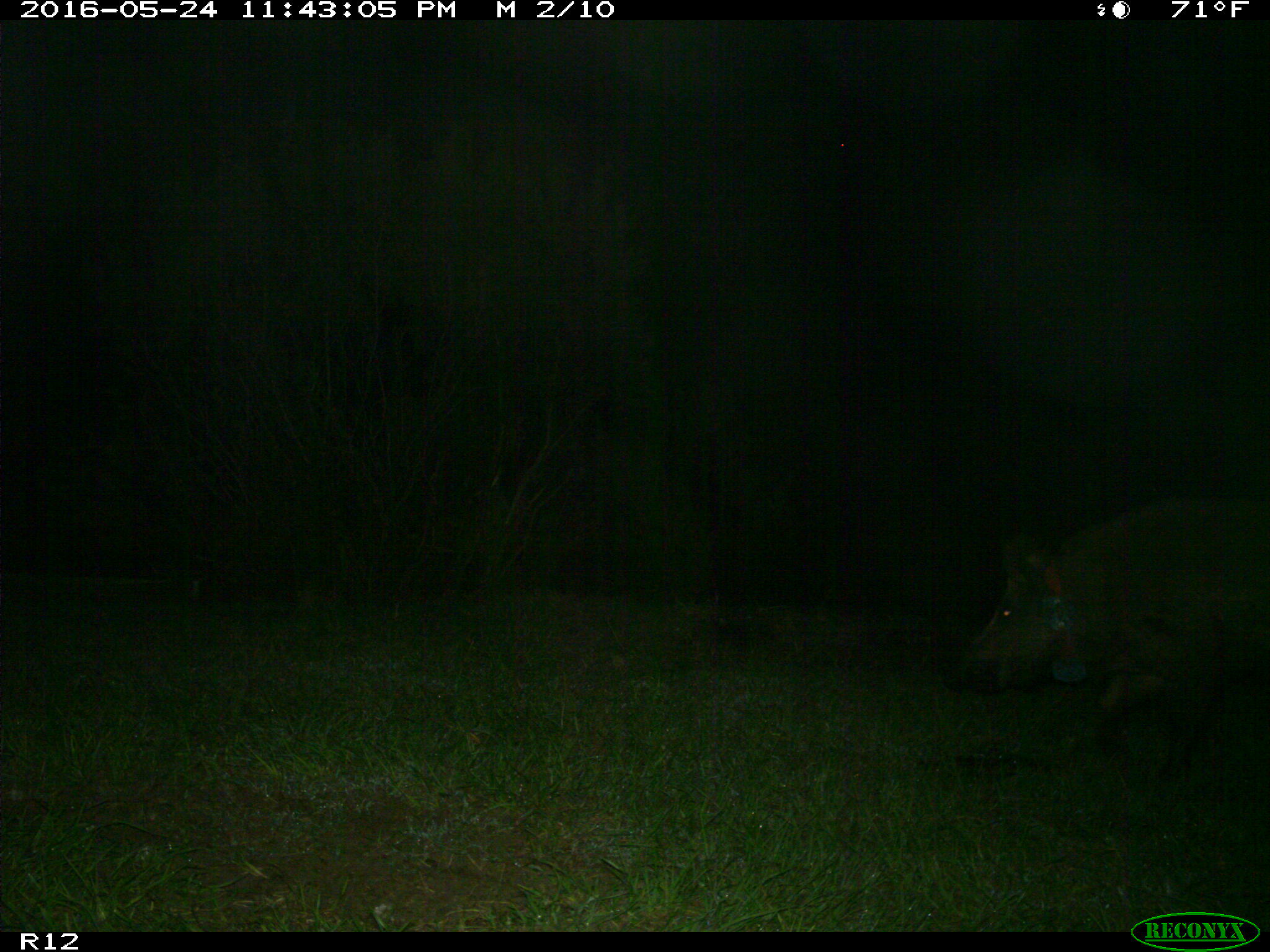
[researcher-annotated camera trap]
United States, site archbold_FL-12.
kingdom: Animalia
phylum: Chordata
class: Mammalia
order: Artiodactyla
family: Suidae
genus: Sus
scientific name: Sus scrofa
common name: wild boar